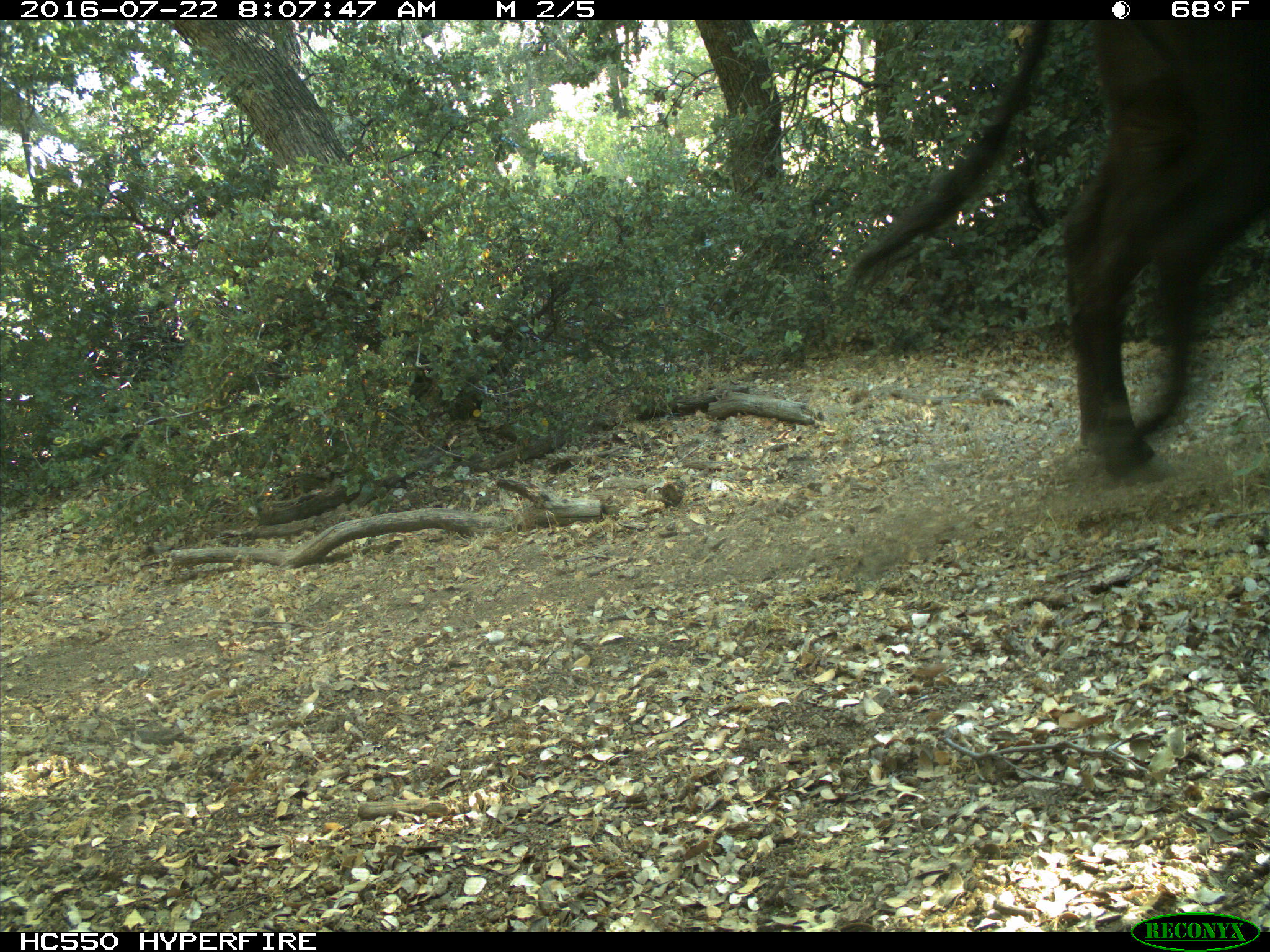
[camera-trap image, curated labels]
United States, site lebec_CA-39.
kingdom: Animalia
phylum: Chordata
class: Mammalia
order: Artiodactyla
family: Bovidae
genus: Bos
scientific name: Bos taurus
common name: domestic cow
Bos taurus (domestic cow).